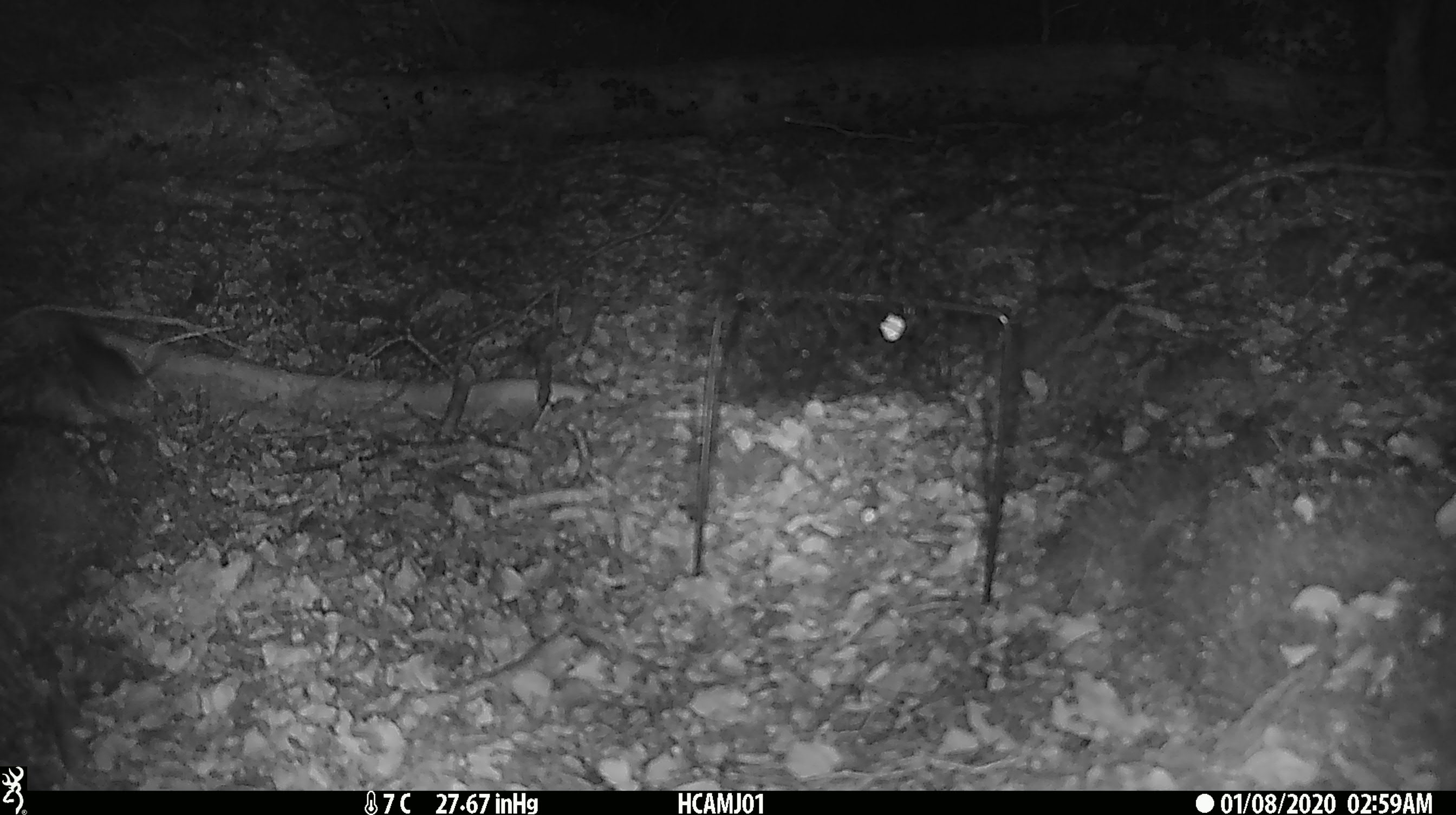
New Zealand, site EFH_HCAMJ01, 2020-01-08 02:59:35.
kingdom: Animalia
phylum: Chordata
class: Mammalia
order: Rodentia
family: Muridae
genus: Mus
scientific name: Mus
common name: mouse